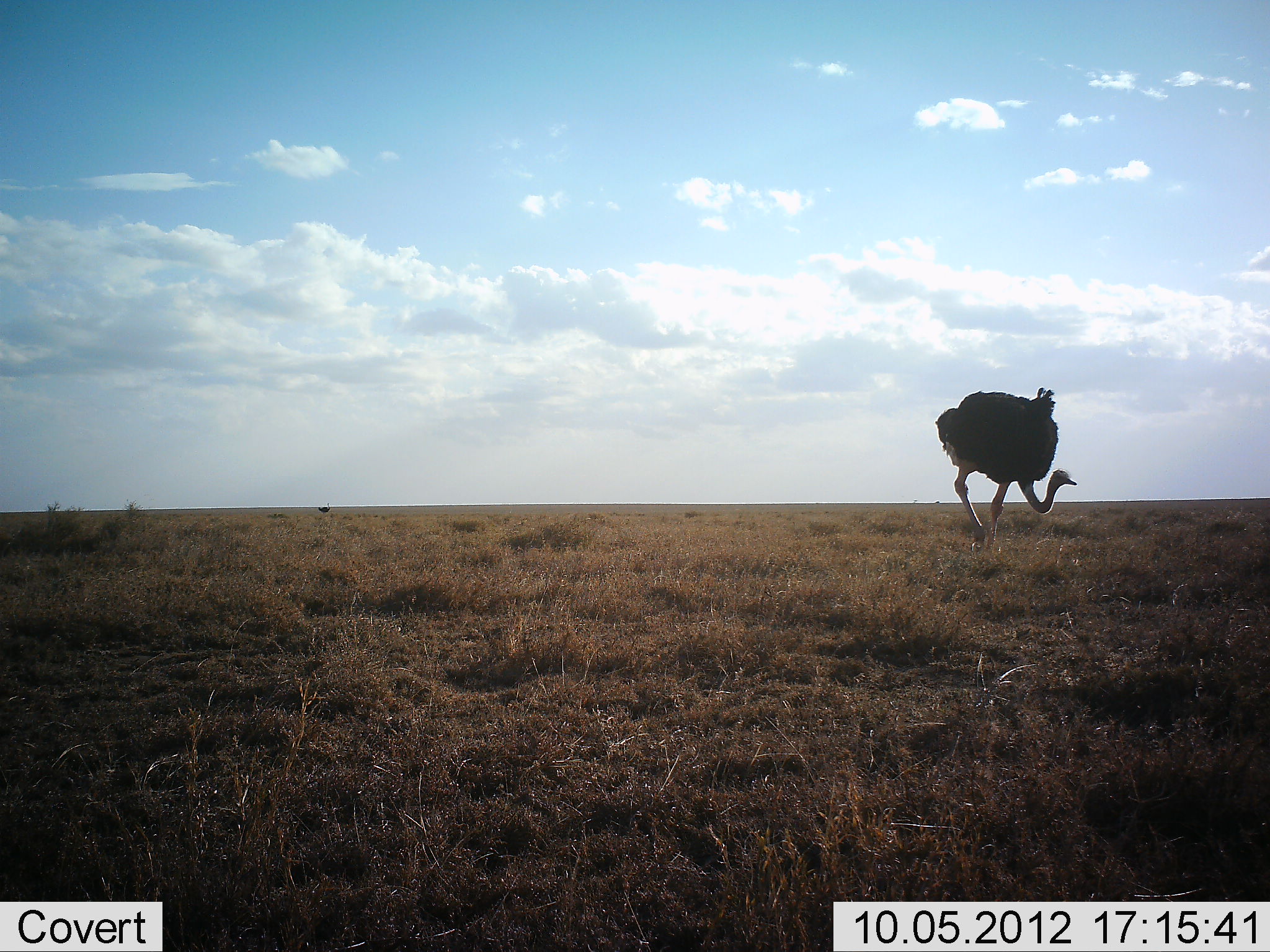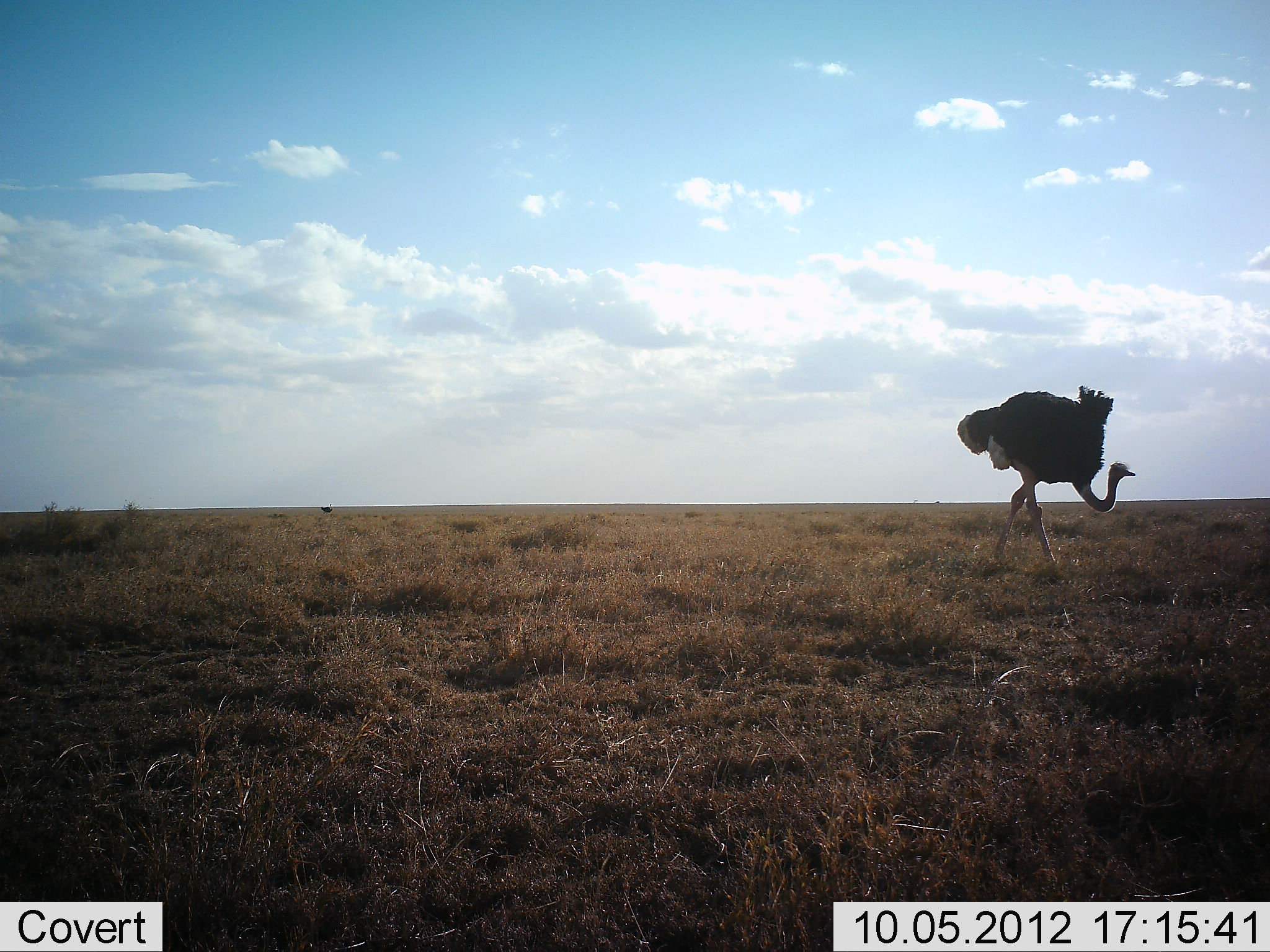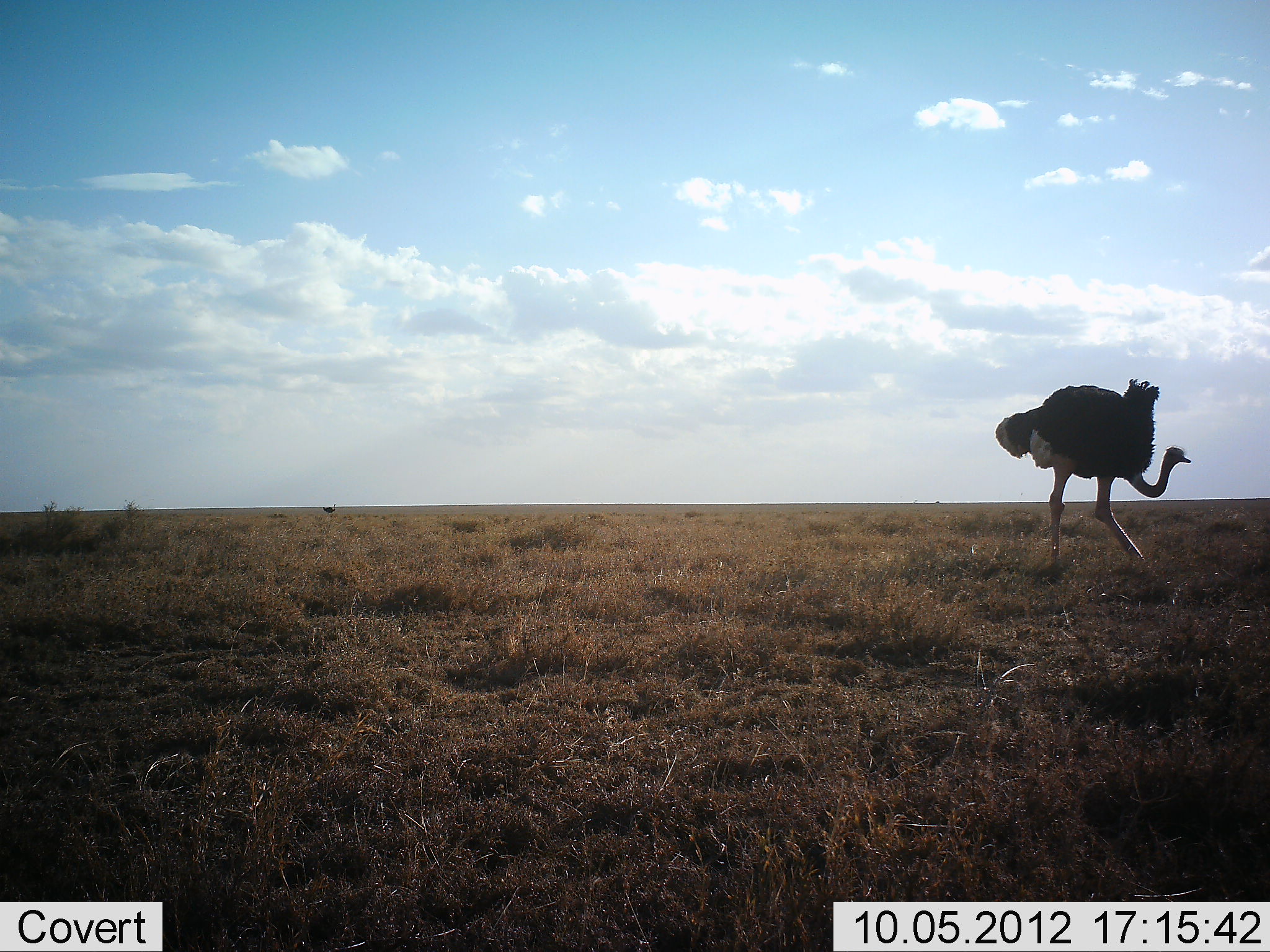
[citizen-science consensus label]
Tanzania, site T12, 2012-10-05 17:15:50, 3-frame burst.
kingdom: Animalia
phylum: Chordata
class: Aves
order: Struthioniformes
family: Struthionidae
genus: Struthio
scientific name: Struthio camelus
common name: ostrich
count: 1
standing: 0%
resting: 0%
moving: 100%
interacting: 0%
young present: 0%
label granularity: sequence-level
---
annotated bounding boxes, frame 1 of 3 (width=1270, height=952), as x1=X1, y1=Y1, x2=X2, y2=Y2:
animal: x1=935, y1=387, x2=1077, y2=553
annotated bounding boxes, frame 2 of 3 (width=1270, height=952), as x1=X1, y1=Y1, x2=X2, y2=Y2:
animal: x1=957, y1=384, x2=1135, y2=566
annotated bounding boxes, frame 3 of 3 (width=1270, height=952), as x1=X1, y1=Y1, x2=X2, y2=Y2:
animal: x1=995, y1=378, x2=1193, y2=581; x1=322, y1=503, x2=337, y2=515